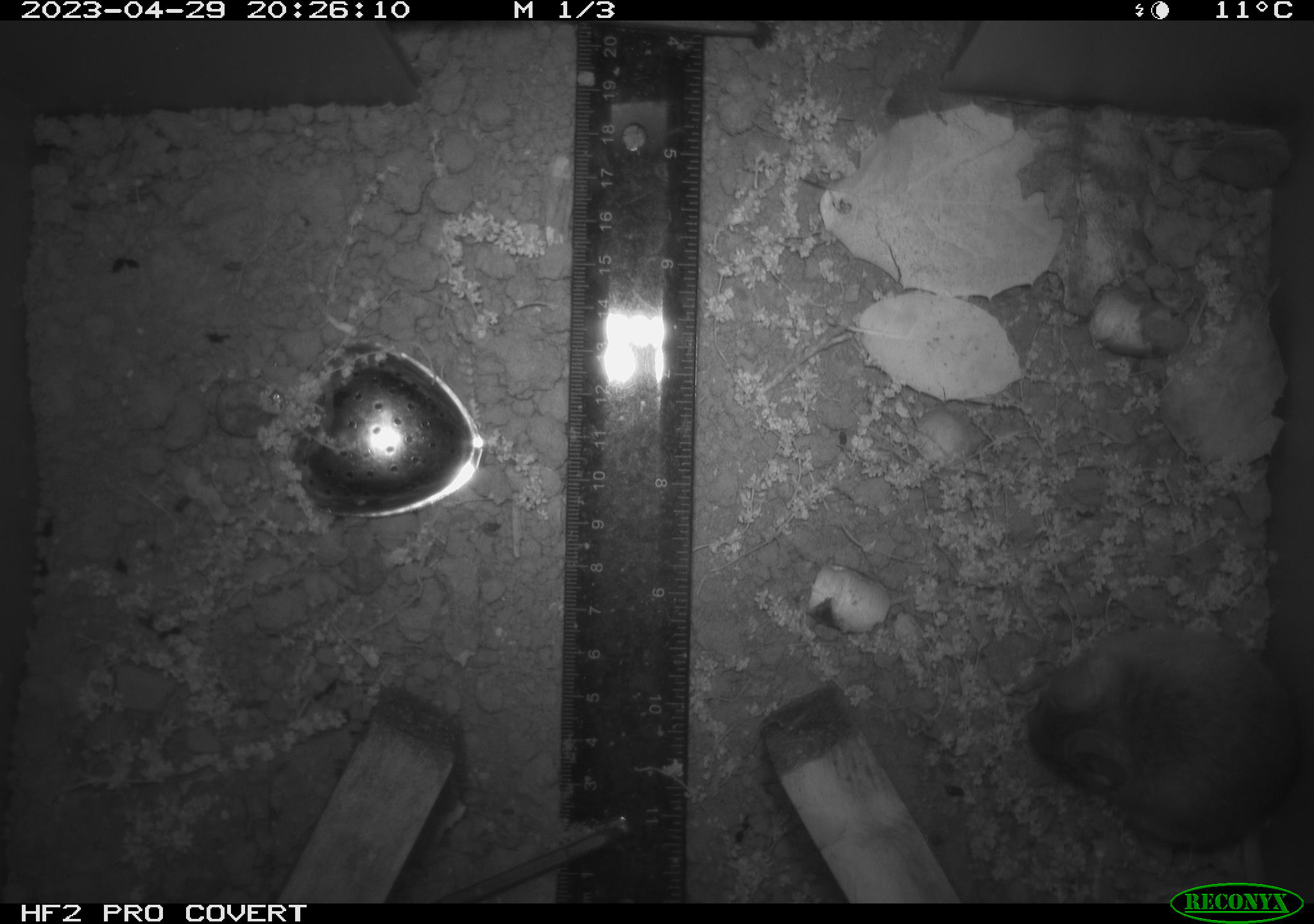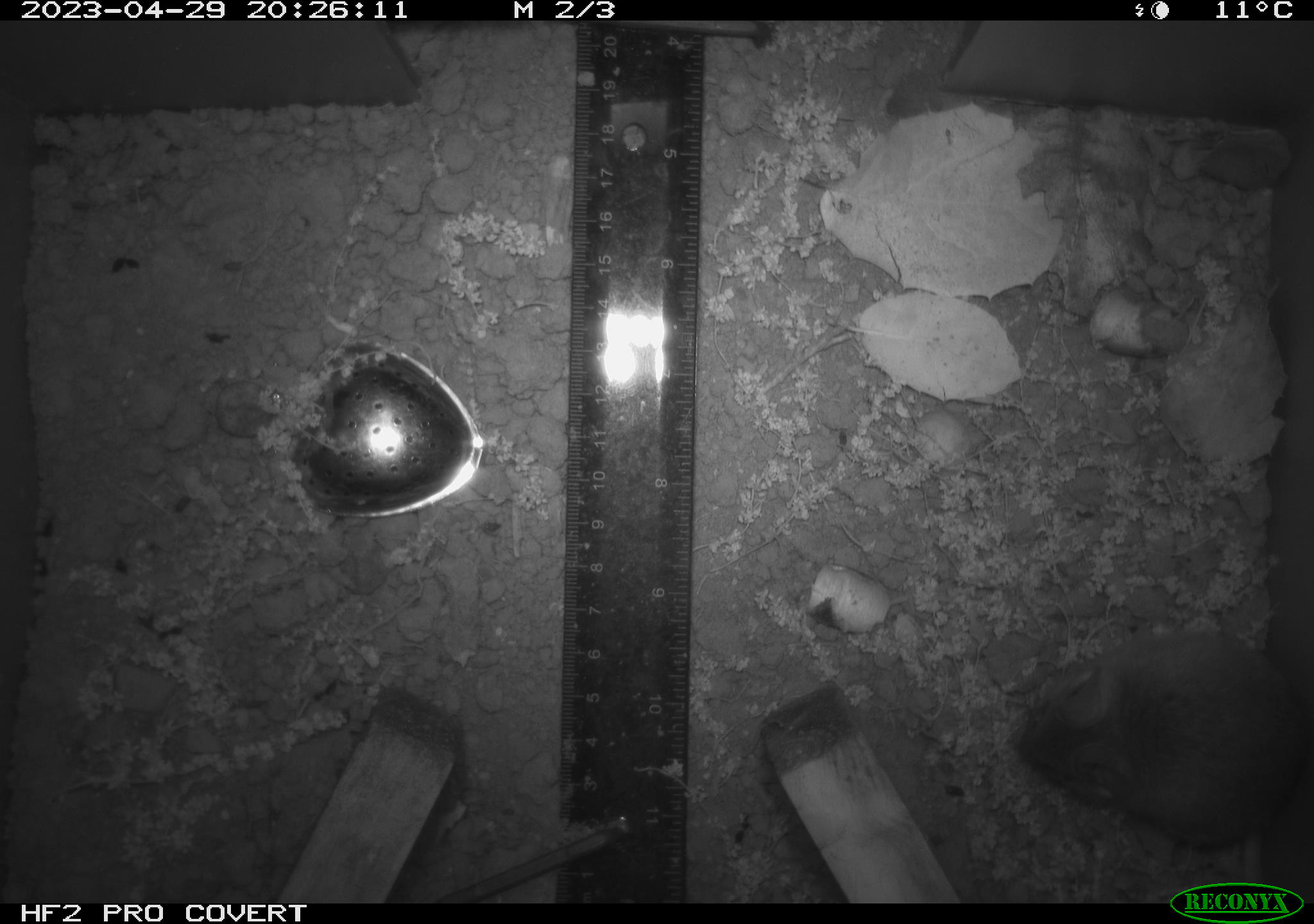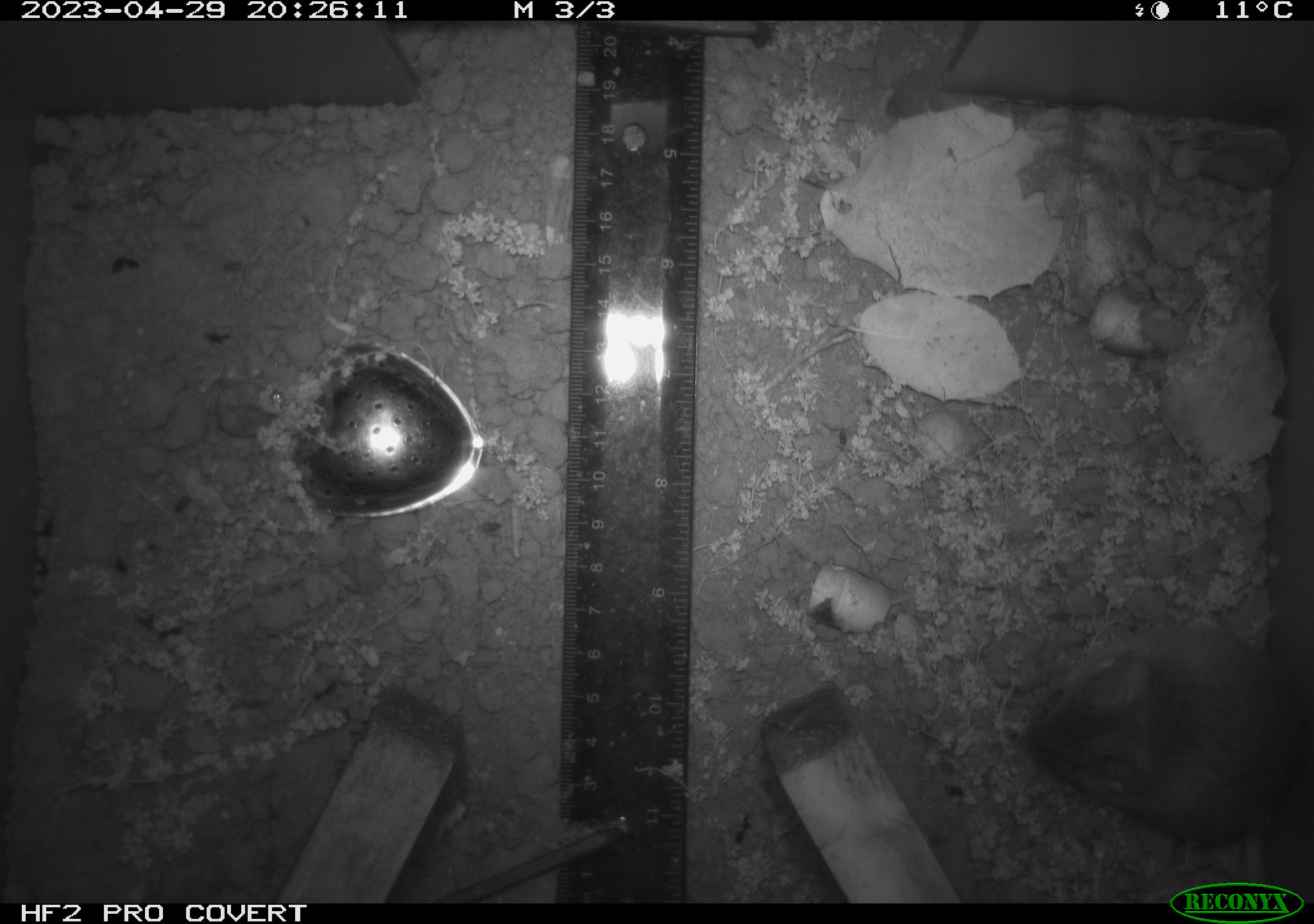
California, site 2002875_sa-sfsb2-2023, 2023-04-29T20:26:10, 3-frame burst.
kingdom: Animalia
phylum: Chordata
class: Mammalia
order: Rodentia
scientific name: Rodentia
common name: mouse species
Mouse species (Rodentia).